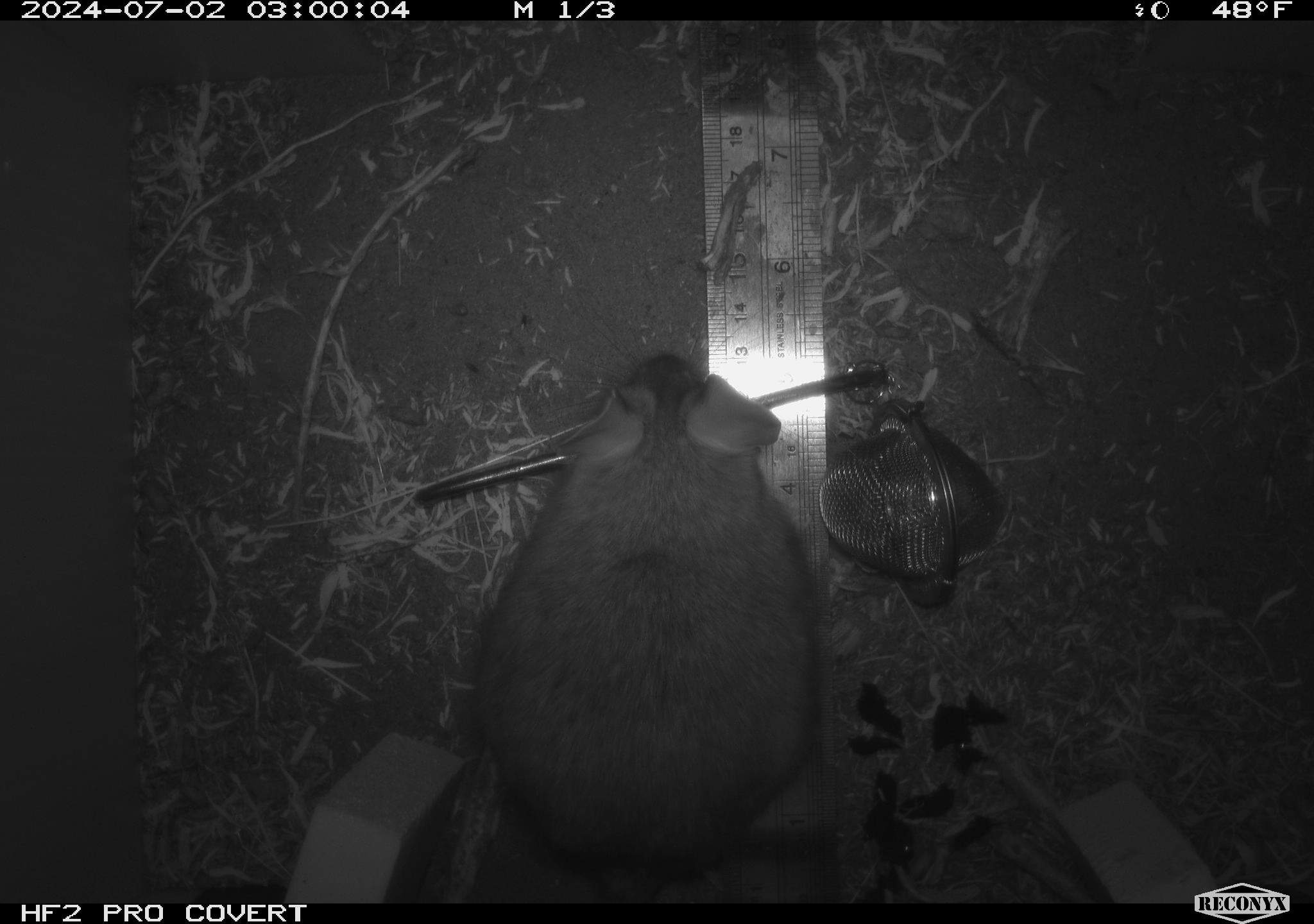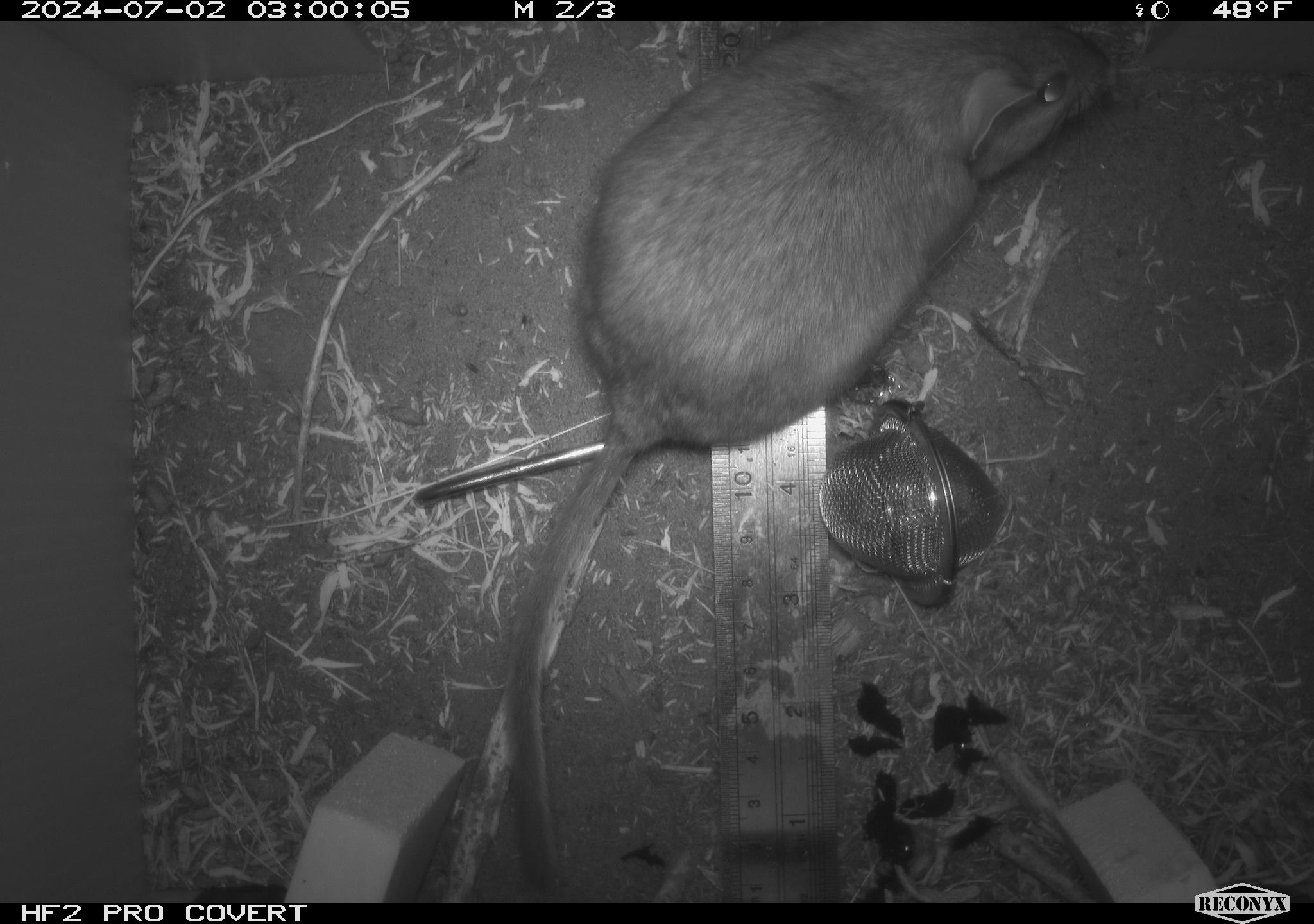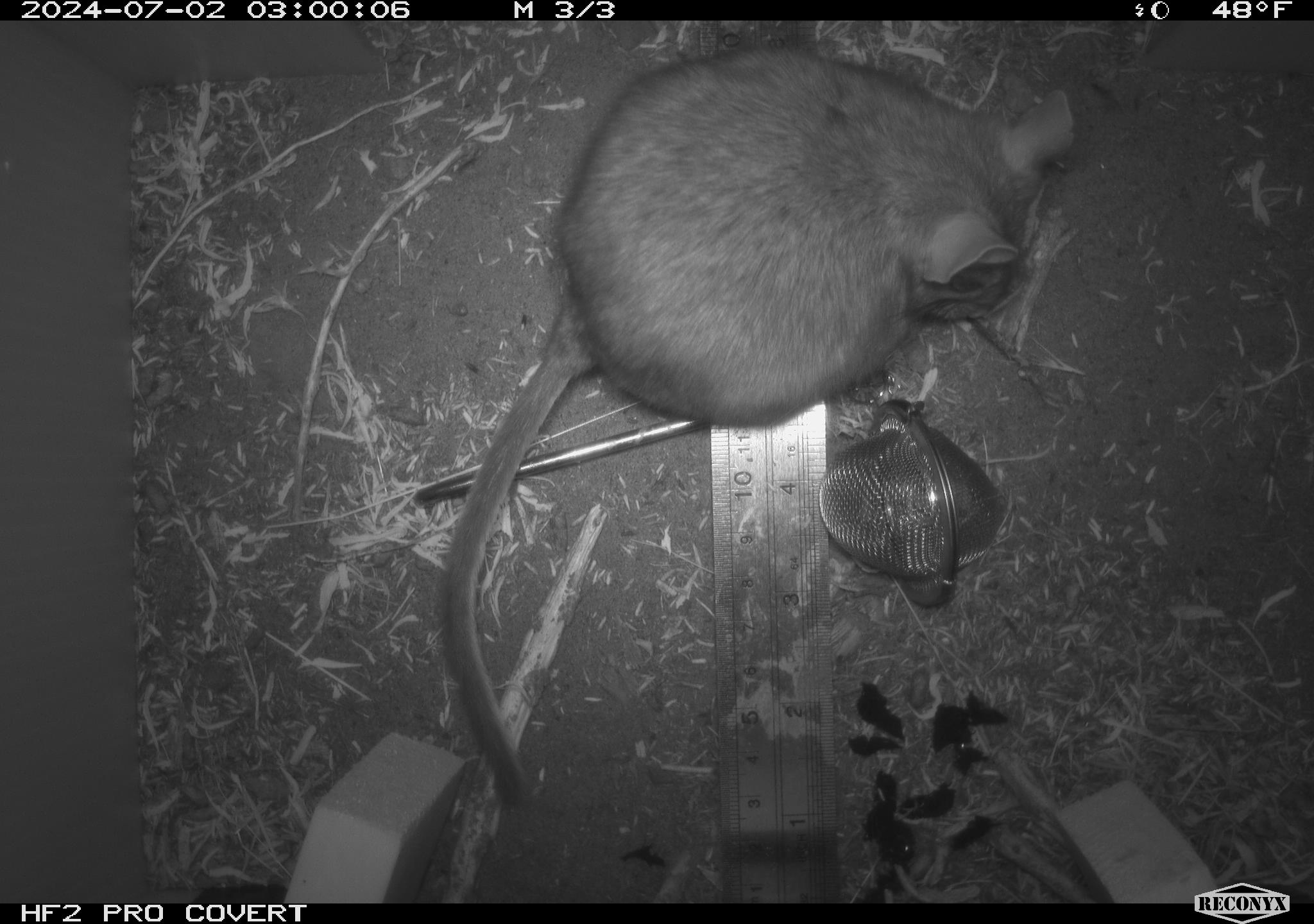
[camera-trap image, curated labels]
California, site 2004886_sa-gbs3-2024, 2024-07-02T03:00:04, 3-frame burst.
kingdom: Animalia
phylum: Chordata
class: Mammalia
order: Rodentia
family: Cricetidae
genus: Neotoma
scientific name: Neotoma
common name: pack rat or woodrat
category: neotoma species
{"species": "neotoma species (pack rat or woodrat) (Neotoma)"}